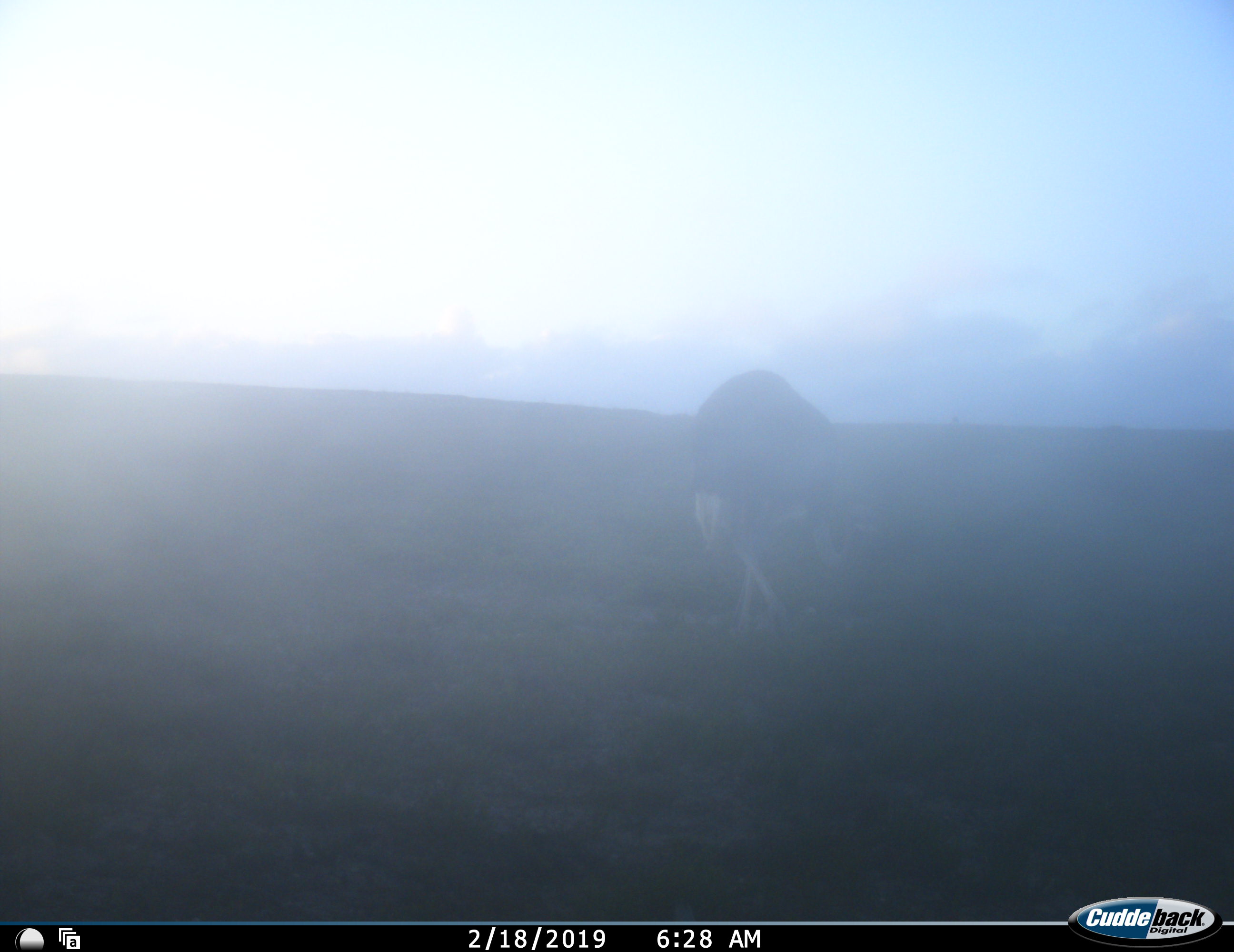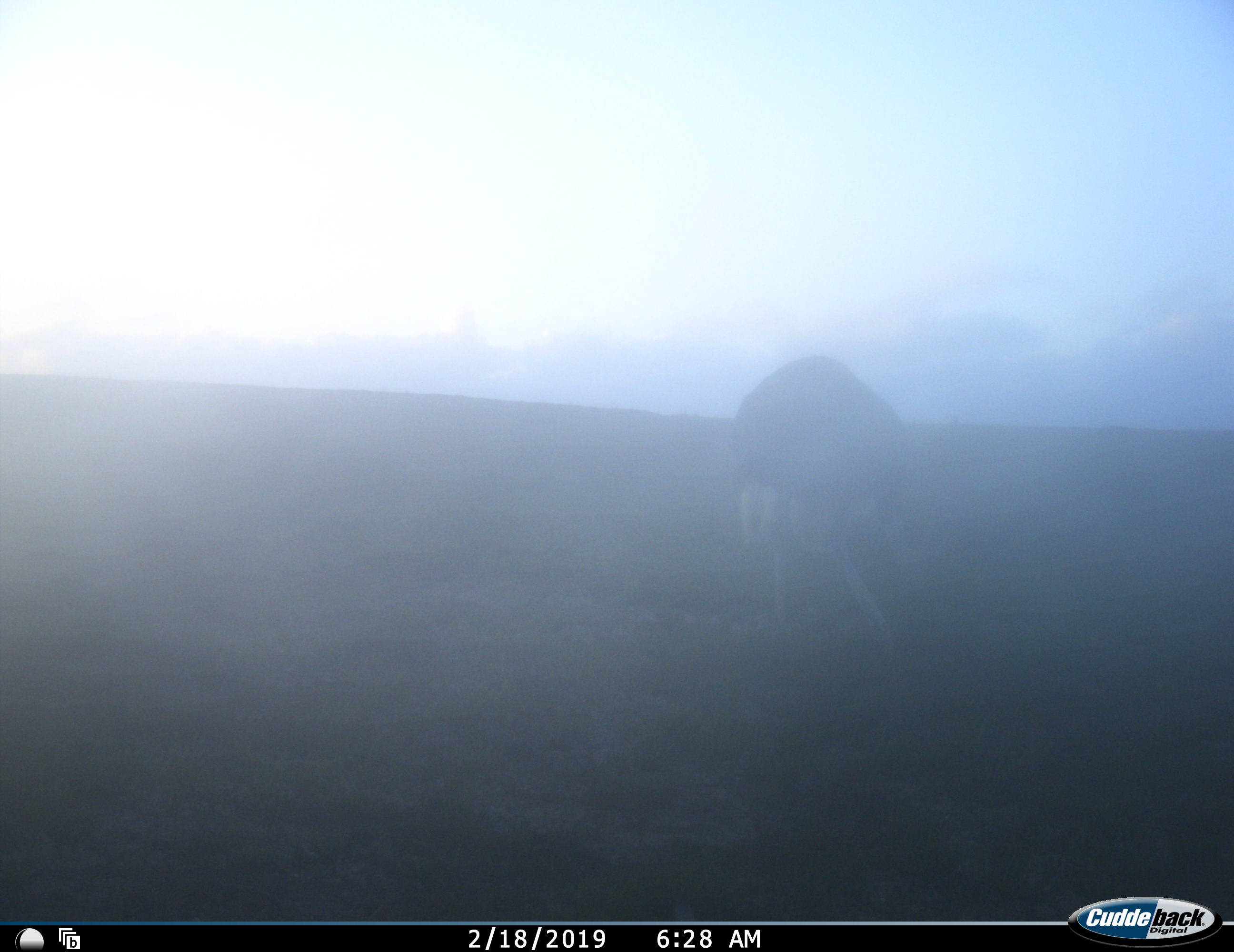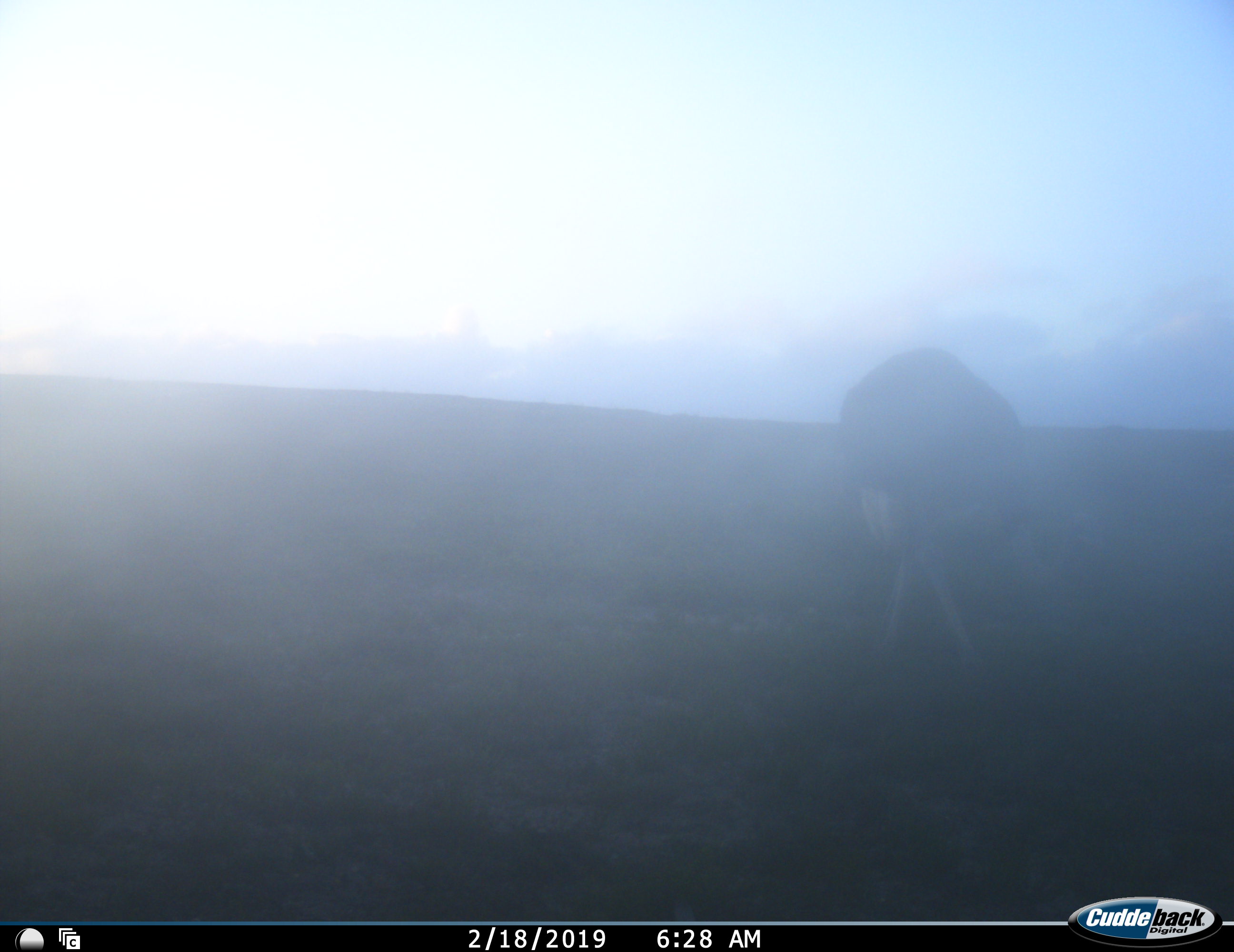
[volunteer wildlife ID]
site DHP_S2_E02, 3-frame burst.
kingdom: Animalia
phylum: Chordata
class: Aves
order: Struthioniformes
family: Struthionidae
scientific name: Struthionidae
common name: ostrich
Ostrich (Struthionidae), count 1. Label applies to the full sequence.